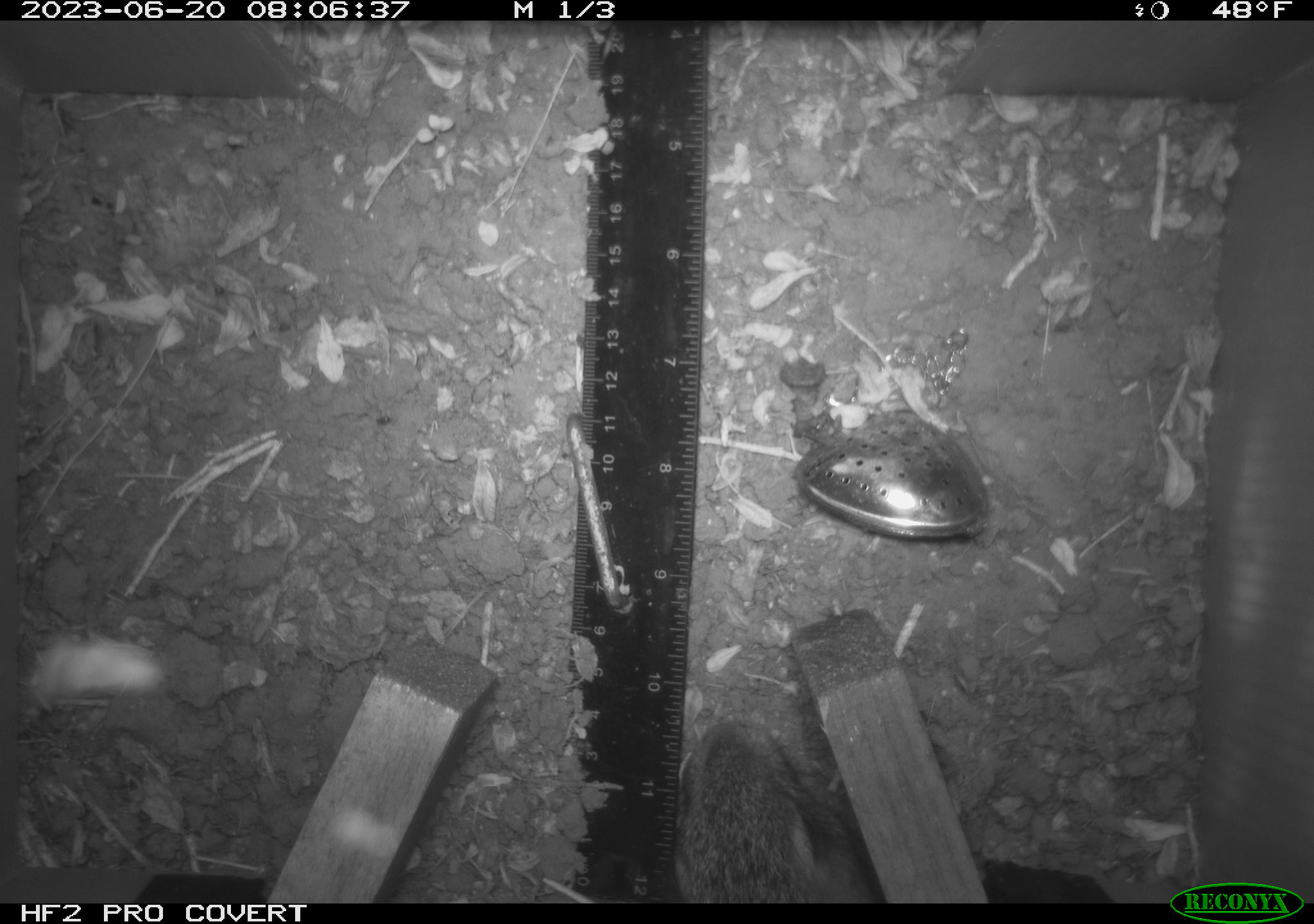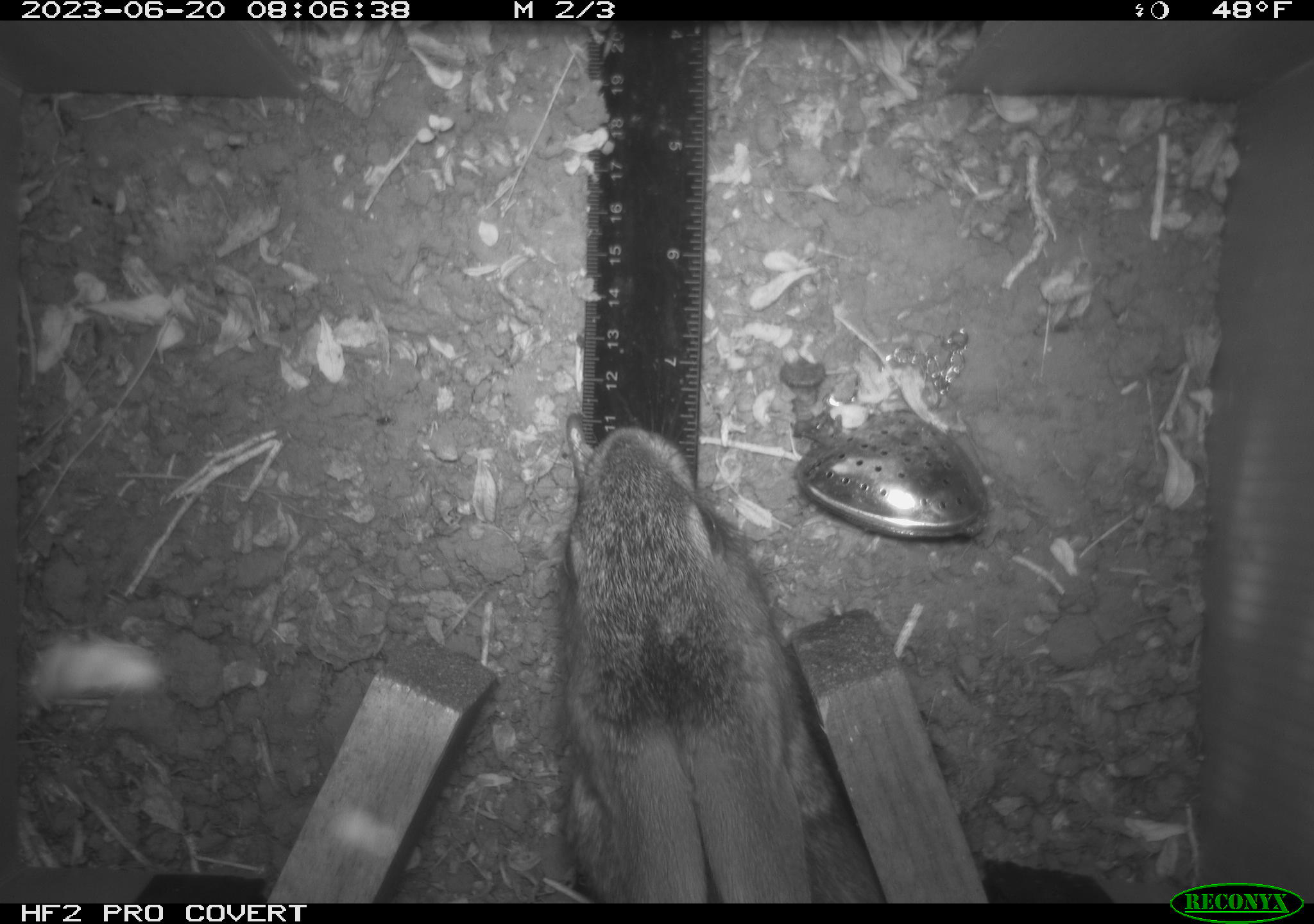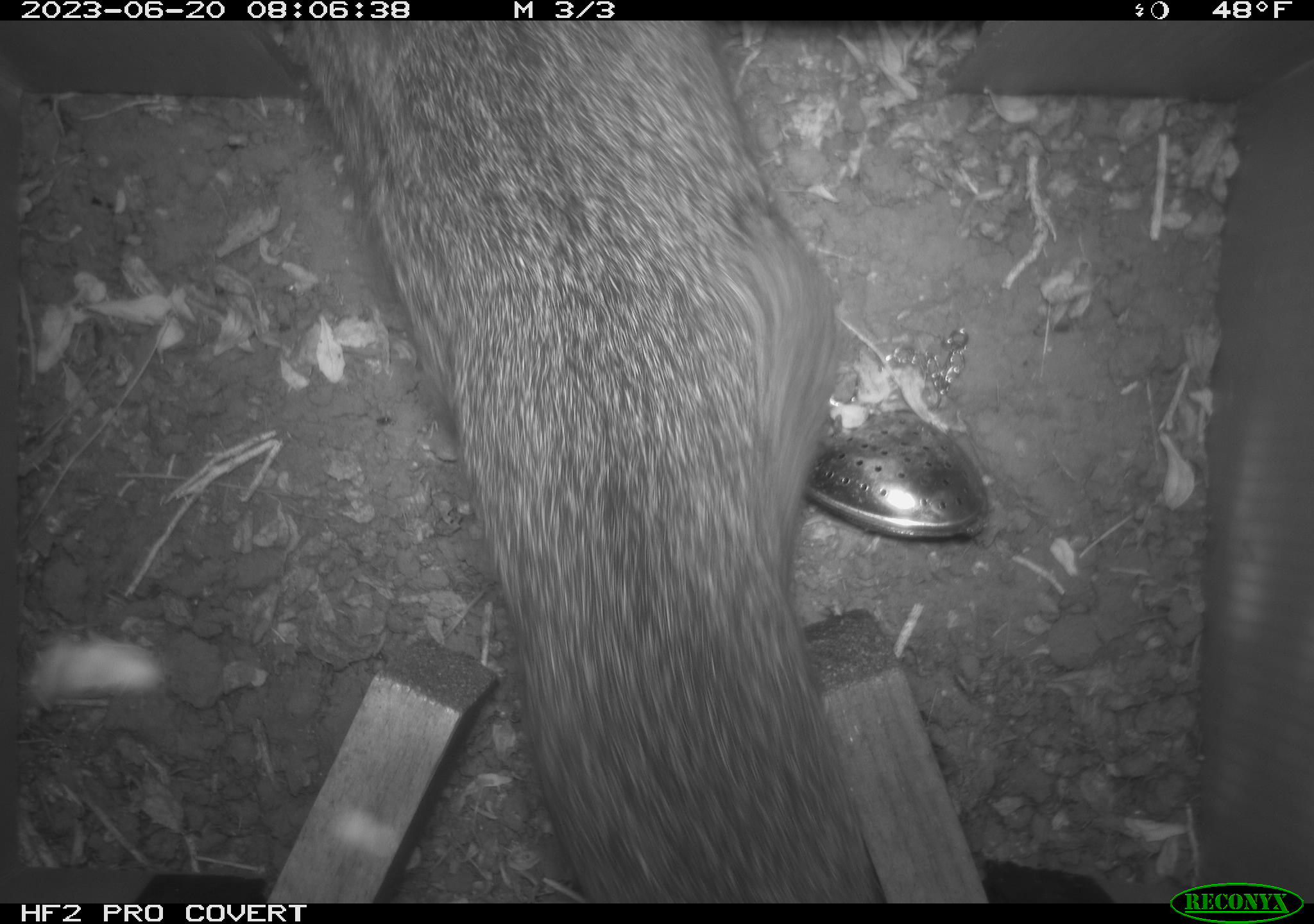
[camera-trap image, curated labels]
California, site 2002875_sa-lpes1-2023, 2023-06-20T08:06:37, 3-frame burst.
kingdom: Animalia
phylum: Chordata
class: Mammalia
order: Lagomorpha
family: Leporidae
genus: Sylvilagus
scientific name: Sylvilagus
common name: cottontail rabbits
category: sylvilagus species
Sylvilagus species (cottontail rabbits) (Sylvilagus).